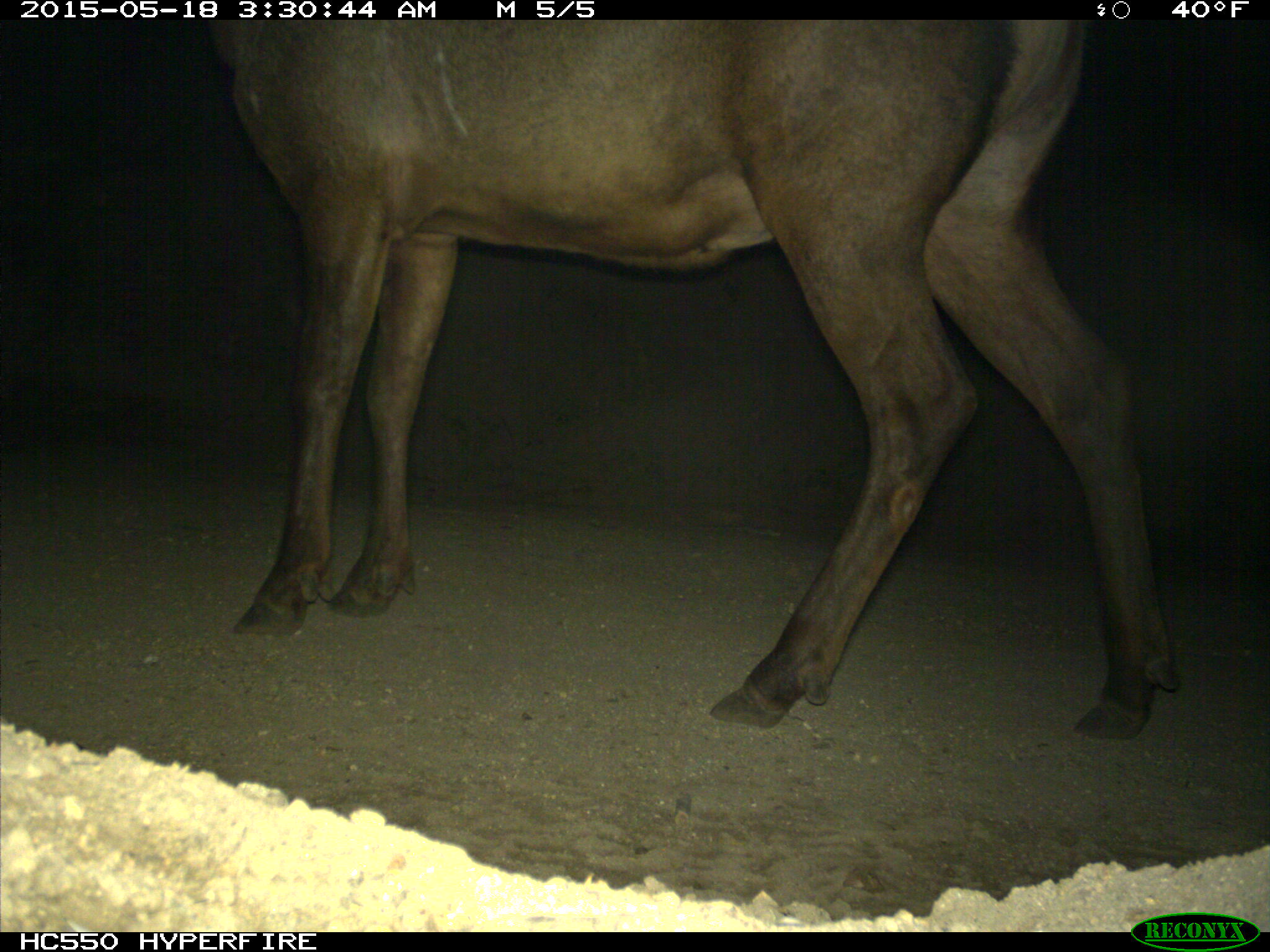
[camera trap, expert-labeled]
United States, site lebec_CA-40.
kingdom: Animalia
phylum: Chordata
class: Mammalia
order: Artiodactyla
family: Cervidae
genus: Cervus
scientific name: Cervus canadensis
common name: elk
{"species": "Cervus canadensis (elk)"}